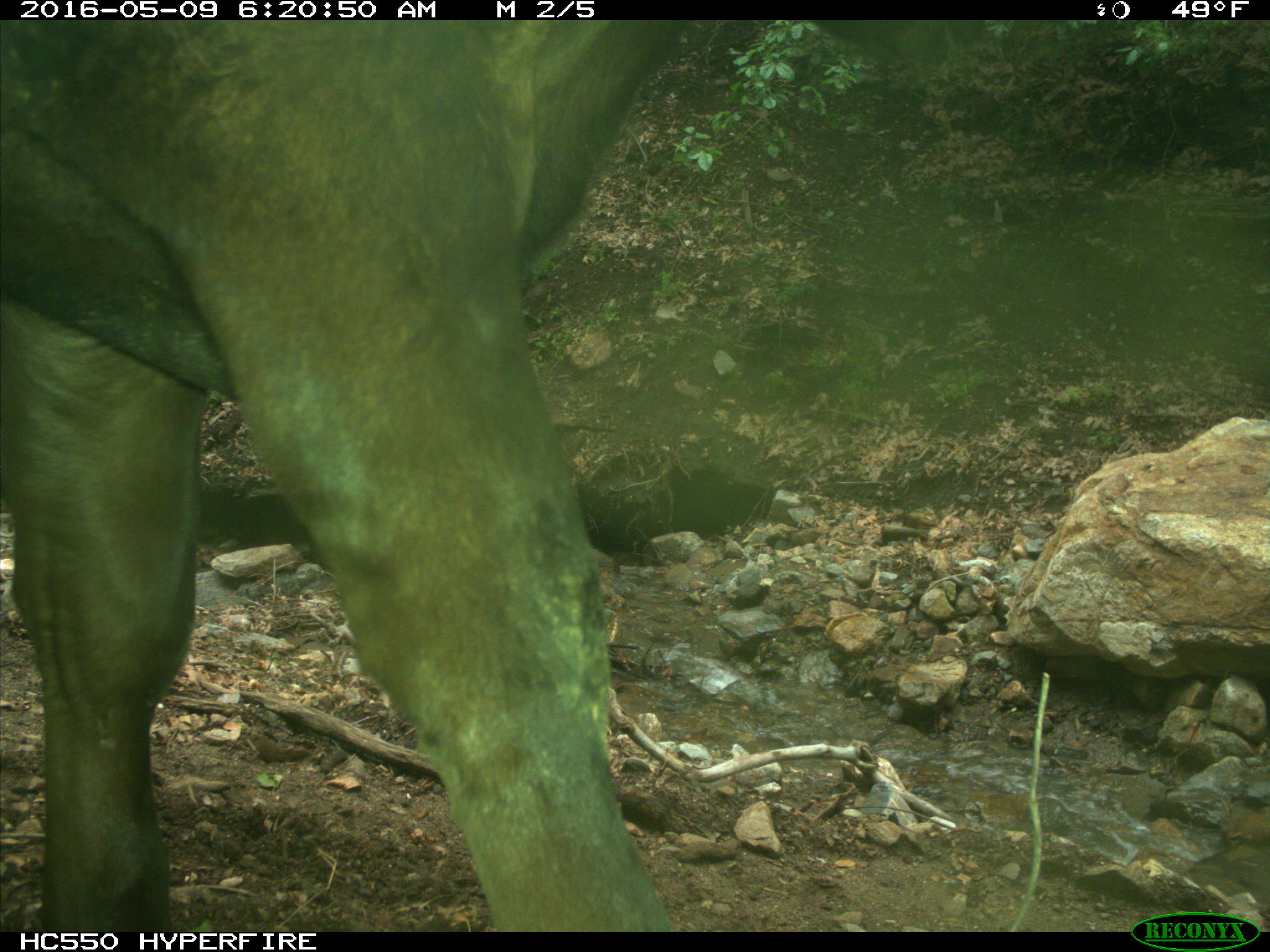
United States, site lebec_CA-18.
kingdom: Animalia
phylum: Chordata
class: Mammalia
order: Artiodactyla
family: Bovidae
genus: Bos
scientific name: Bos taurus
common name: domestic cow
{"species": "Bos taurus (domestic cow)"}